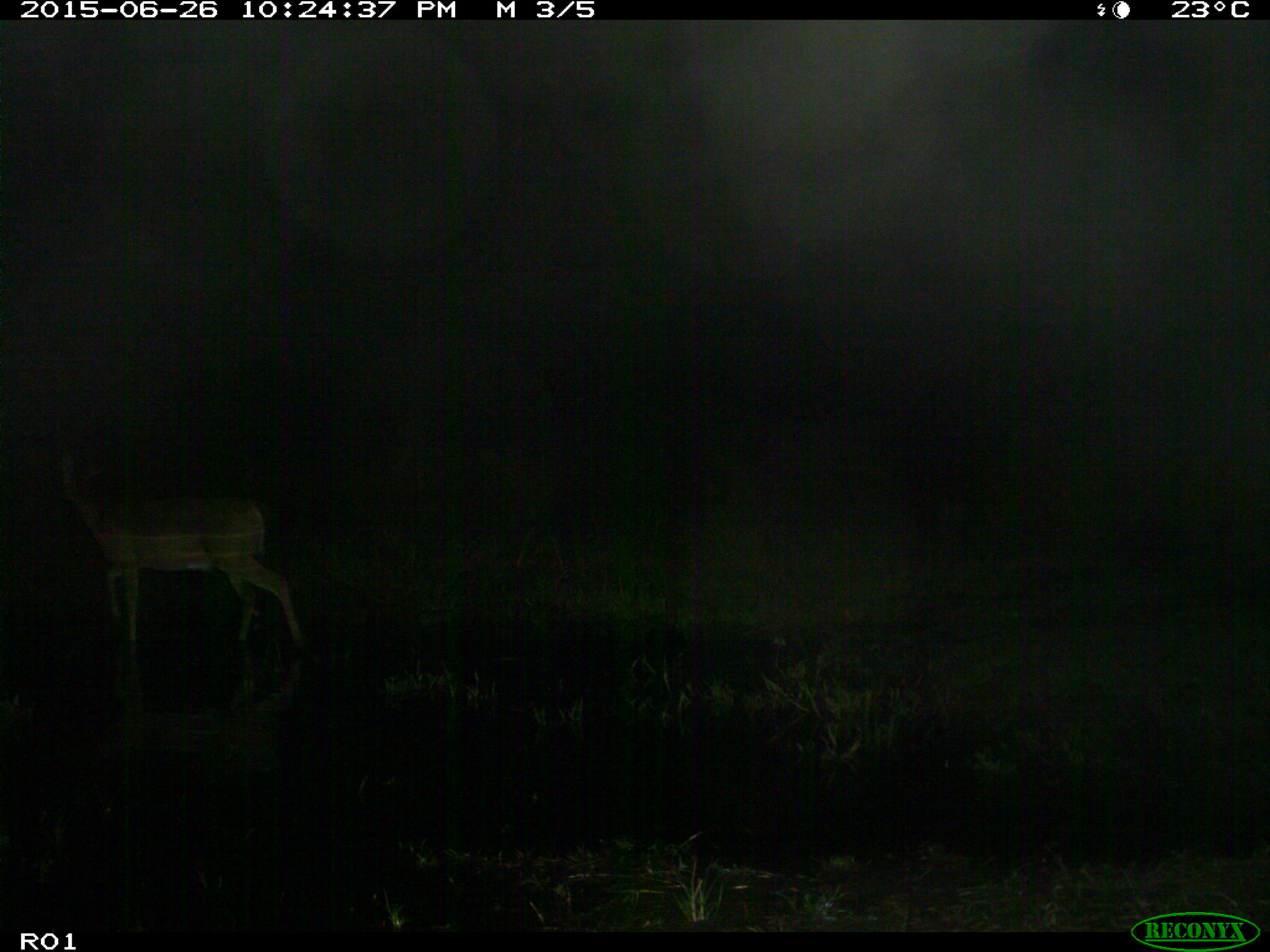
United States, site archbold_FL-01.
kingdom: Animalia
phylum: Chordata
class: Mammalia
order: Artiodactyla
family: Cervidae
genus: Odocoileus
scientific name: Odocoileus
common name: deer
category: unidentified deer